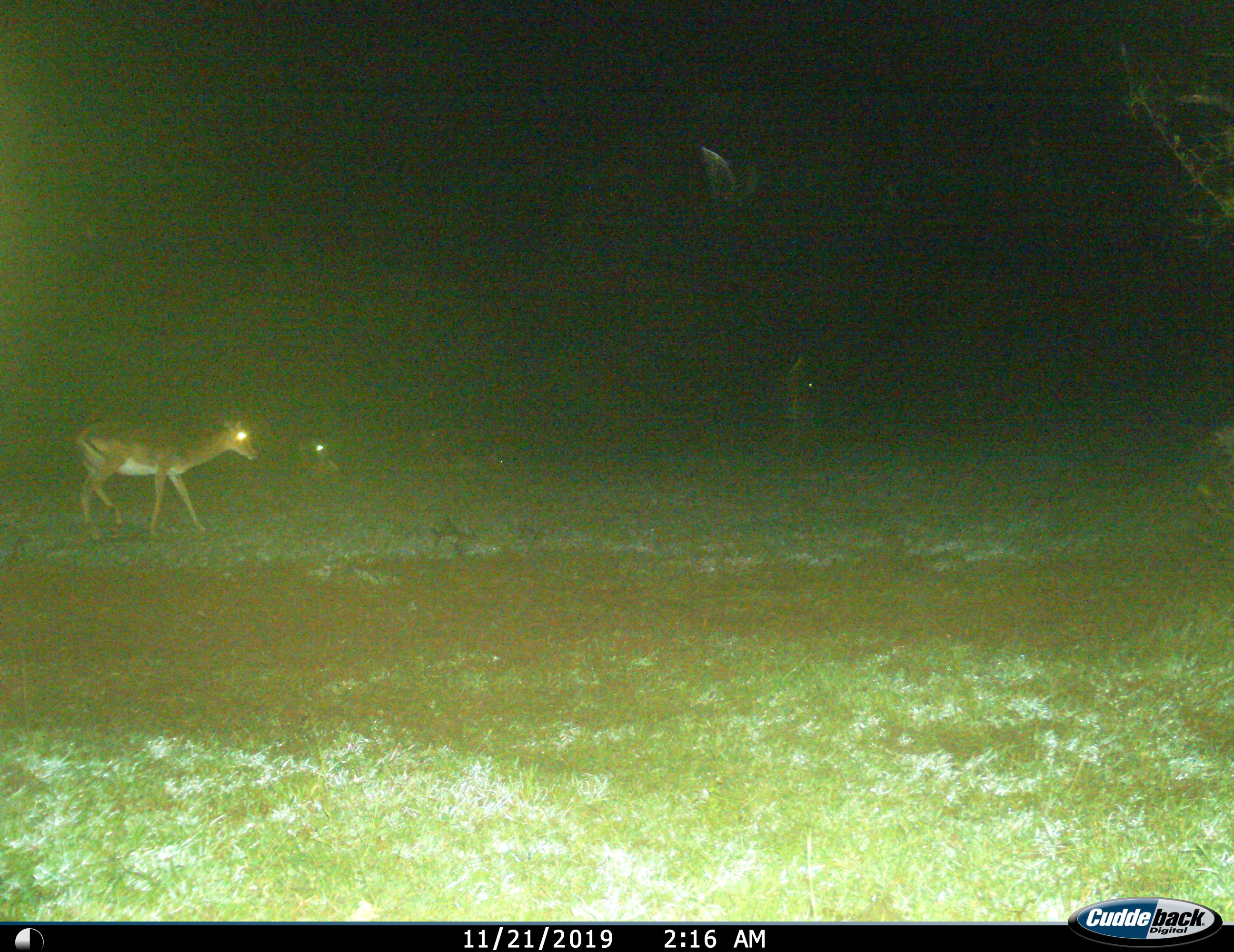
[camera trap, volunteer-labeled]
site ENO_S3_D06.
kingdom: Animalia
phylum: Chordata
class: Mammalia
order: Artiodactyla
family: Bovidae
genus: Aepyceros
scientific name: Aepyceros melampus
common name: impala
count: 1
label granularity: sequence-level